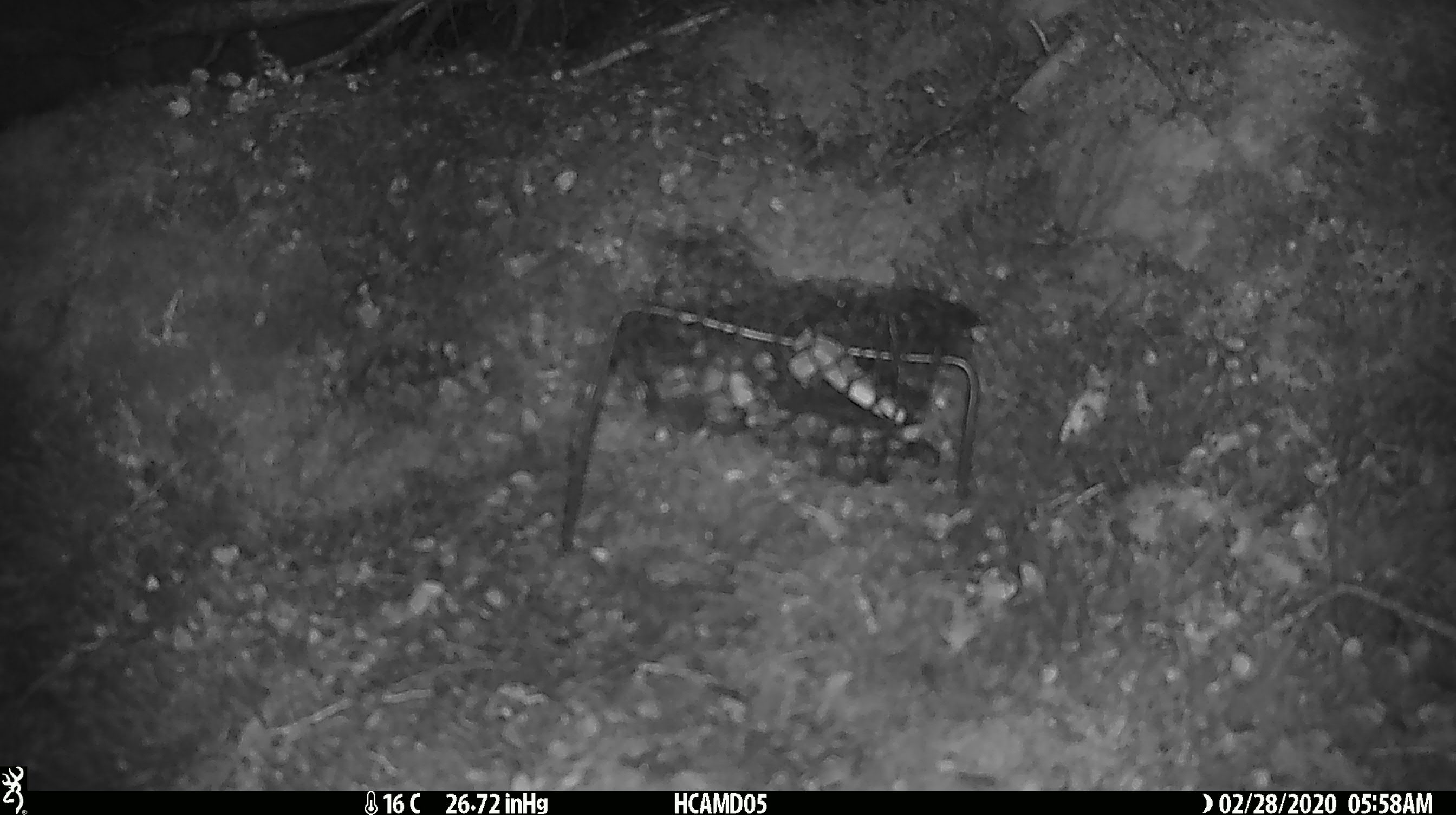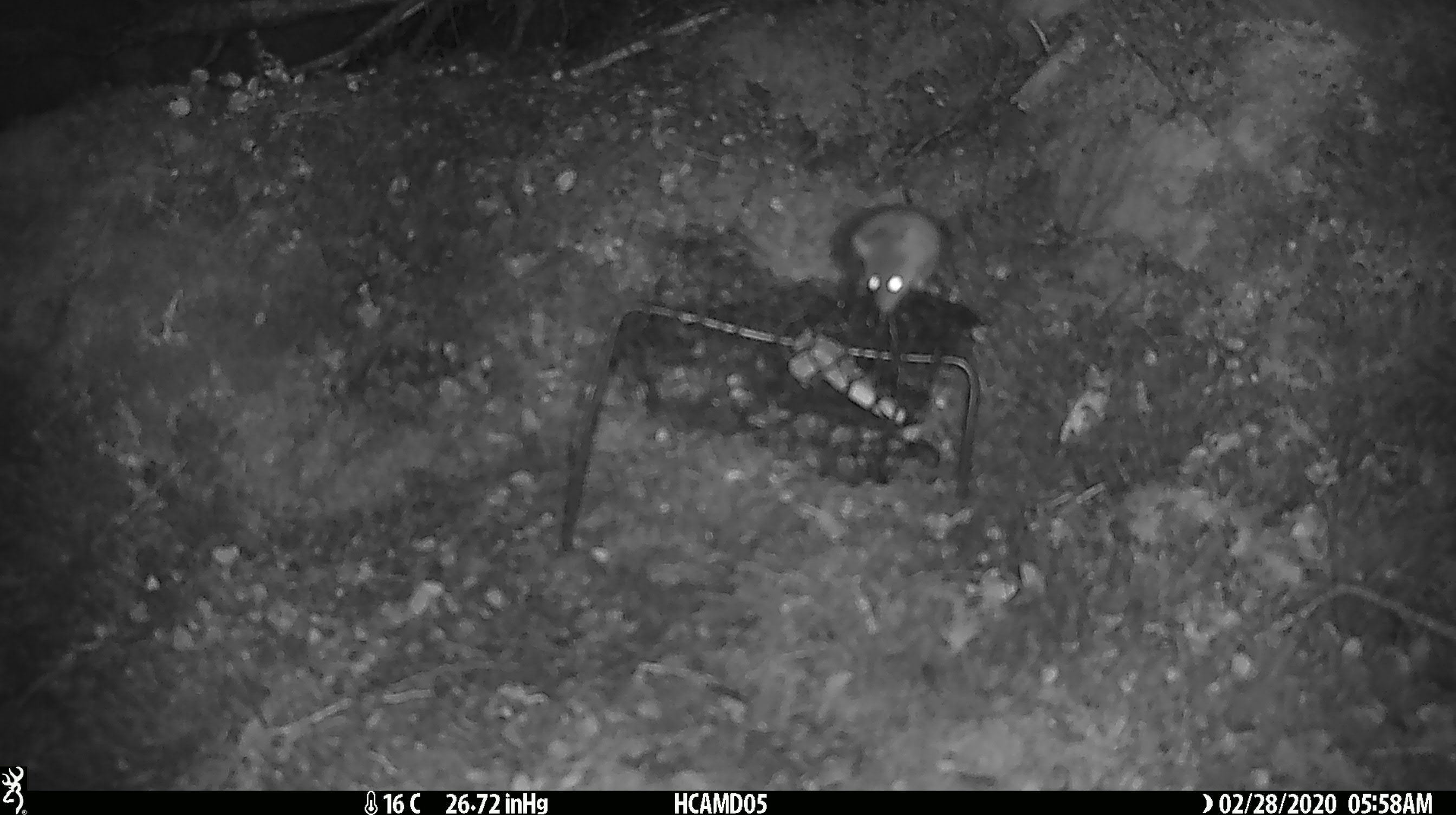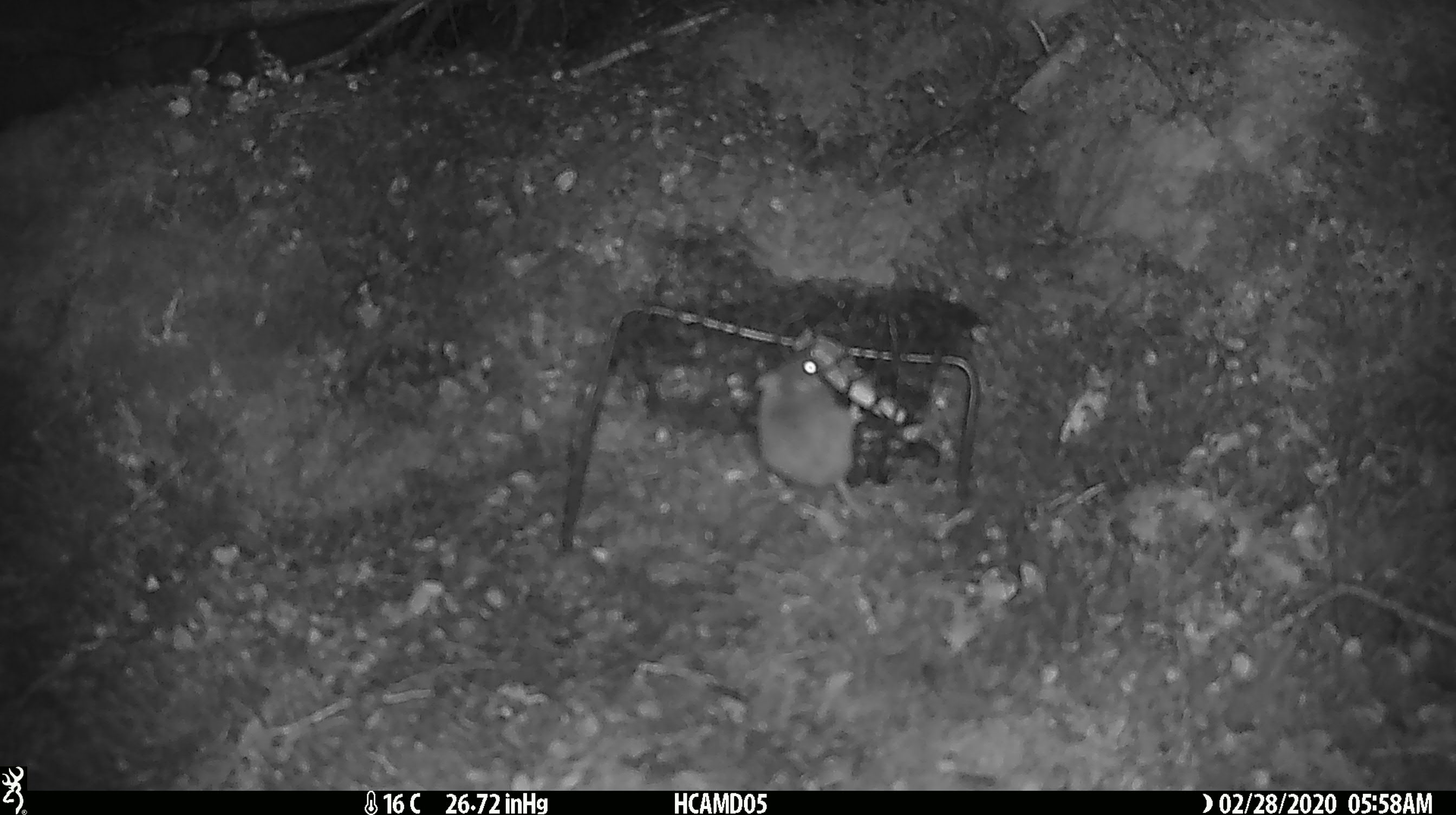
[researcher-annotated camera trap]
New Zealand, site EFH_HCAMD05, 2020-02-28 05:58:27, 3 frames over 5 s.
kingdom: Animalia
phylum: Chordata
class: Mammalia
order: Rodentia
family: Muridae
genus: Mus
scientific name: Mus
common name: mouse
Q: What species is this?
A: Mouse (Mus).